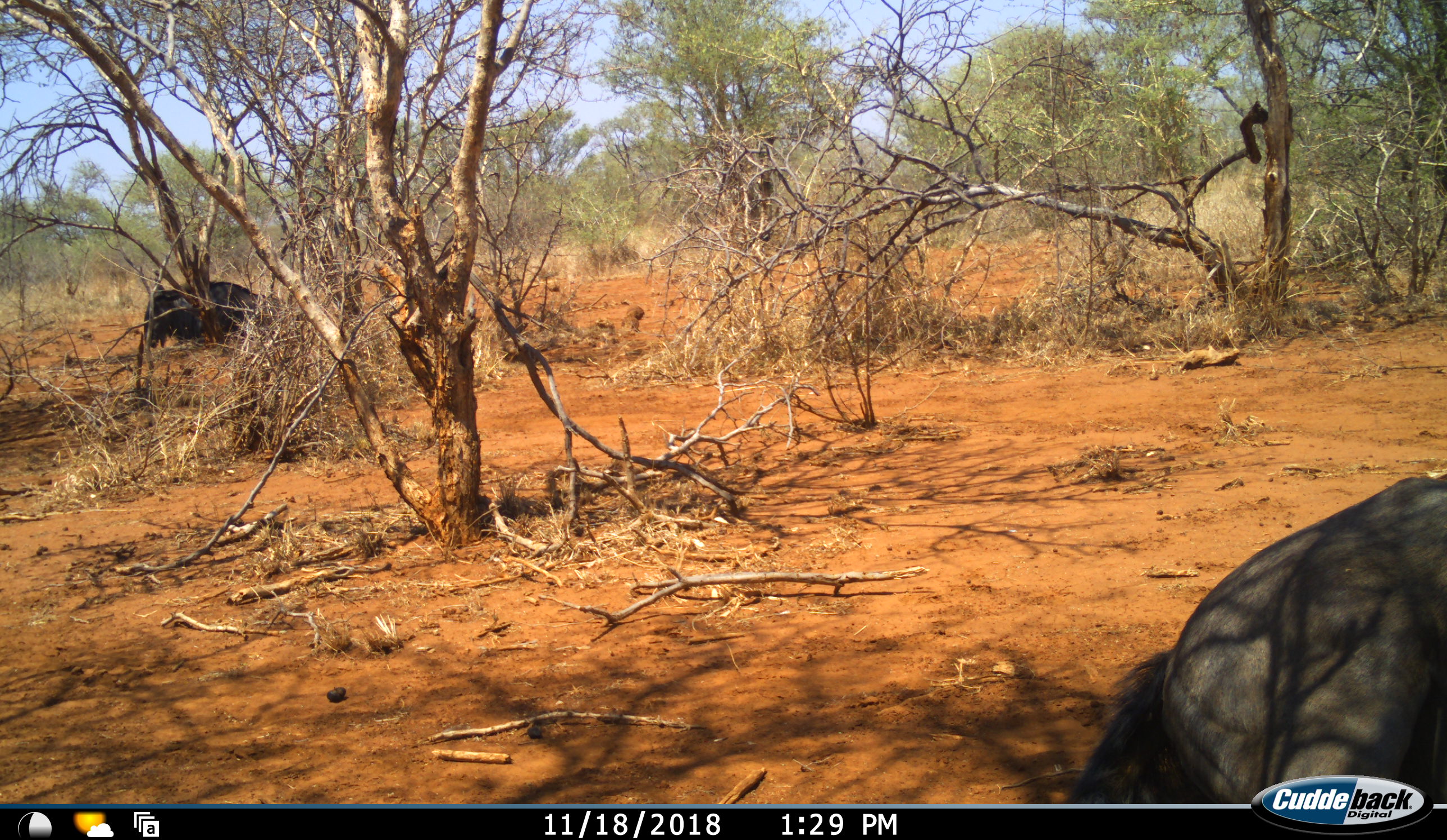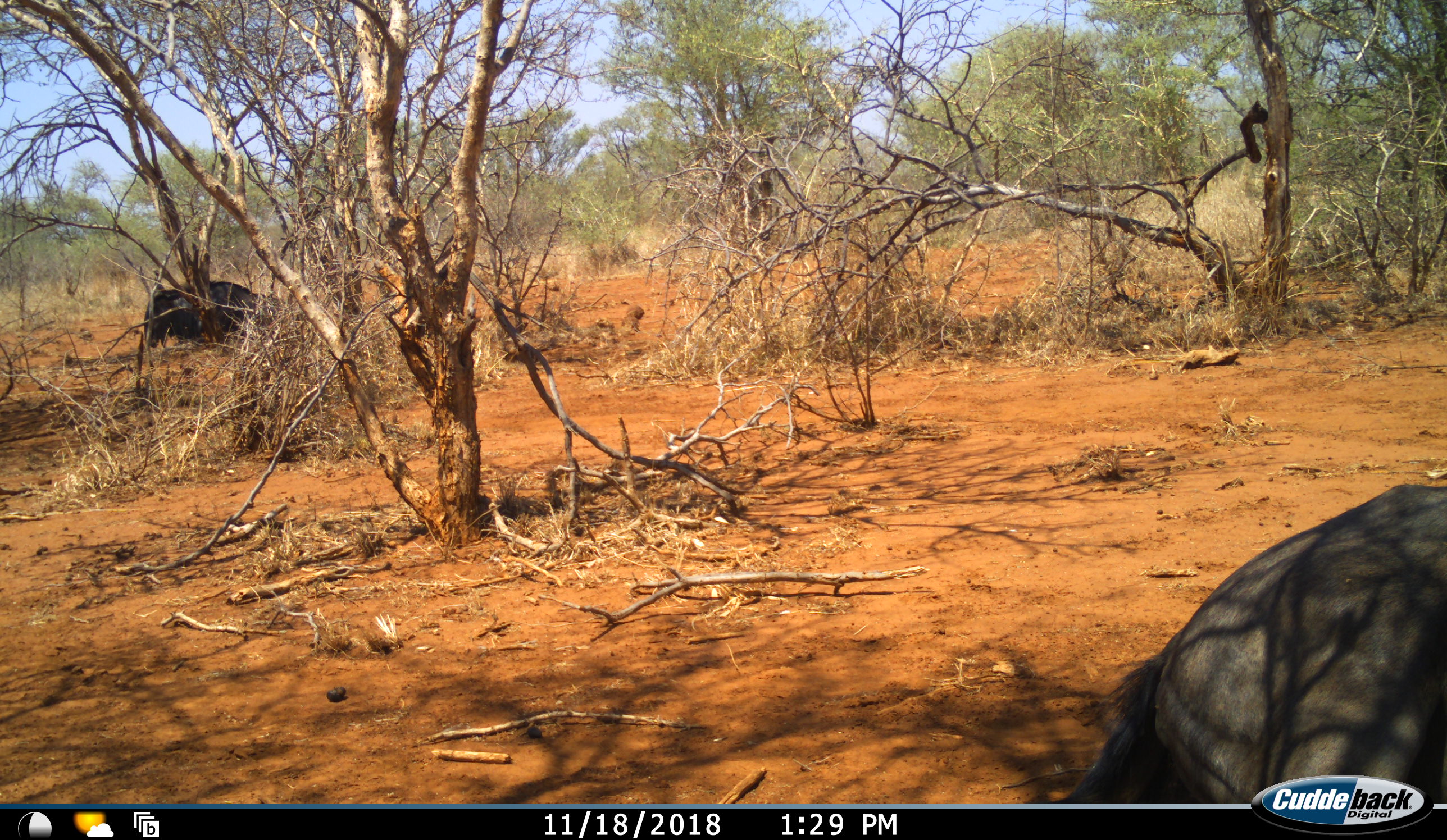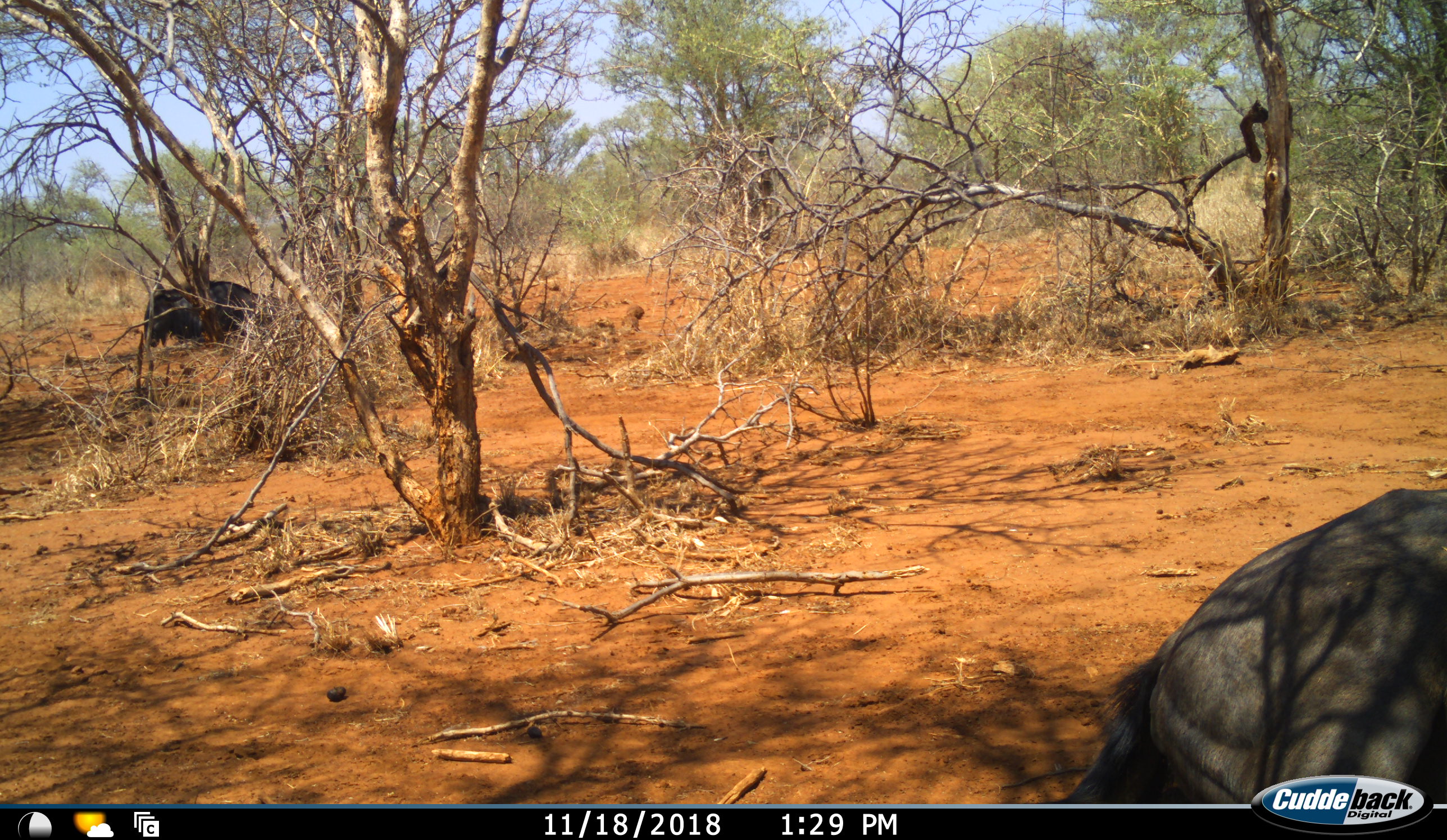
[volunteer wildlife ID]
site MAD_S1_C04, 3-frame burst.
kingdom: Animalia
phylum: Chordata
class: Mammalia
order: Artiodactyla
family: Bovidae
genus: Connochaetes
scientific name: Connochaetes taurinus taurinus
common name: blue wildebeest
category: wildebeestblue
Wildebeestblue (blue wildebeest) (Connochaetes taurinus taurinus), count 2. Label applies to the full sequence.